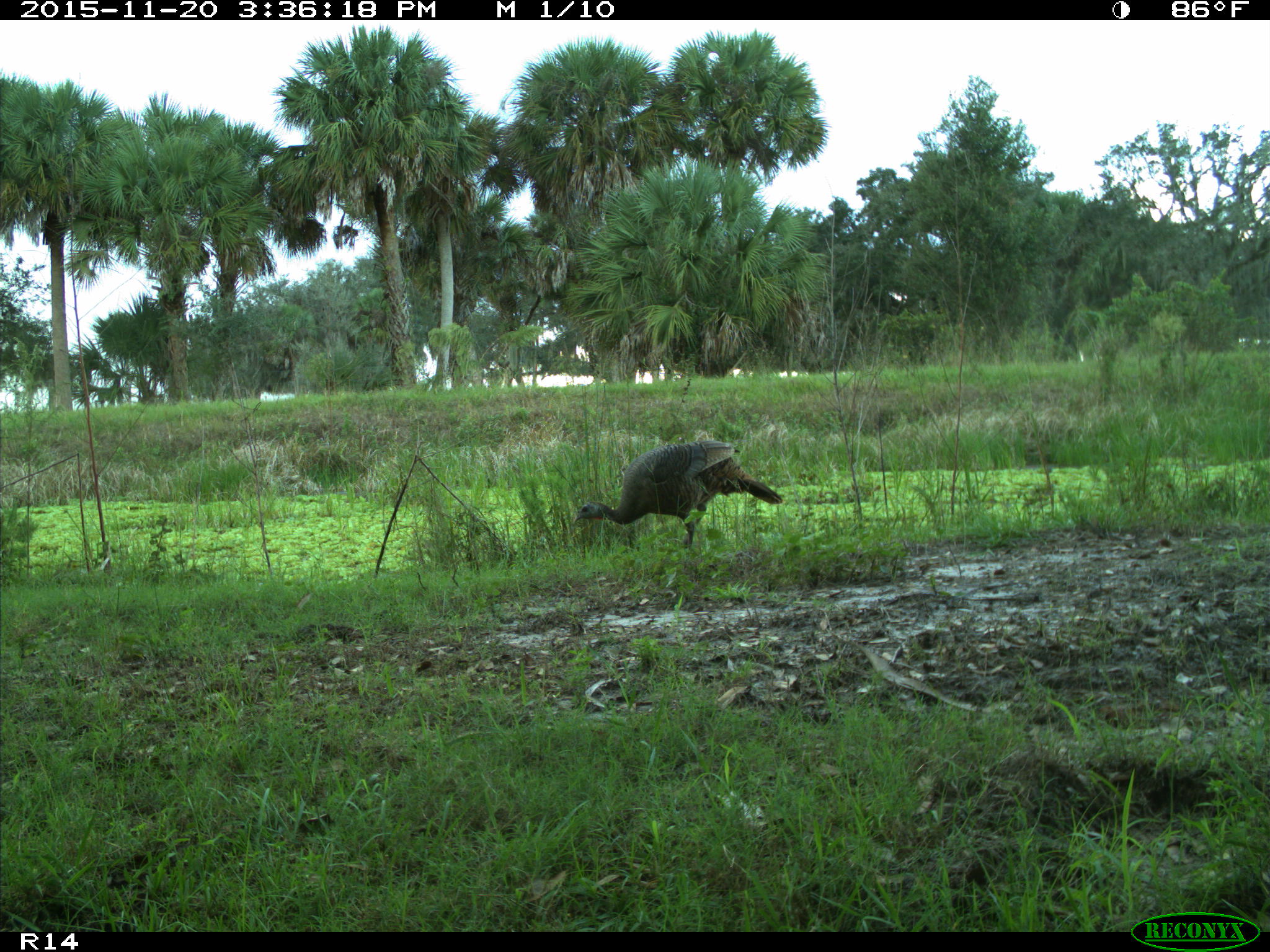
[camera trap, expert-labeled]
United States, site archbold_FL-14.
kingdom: Animalia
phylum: Chordata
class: Aves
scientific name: Aves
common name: birds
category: unidentified bird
Unidentified bird (birds) (Aves).